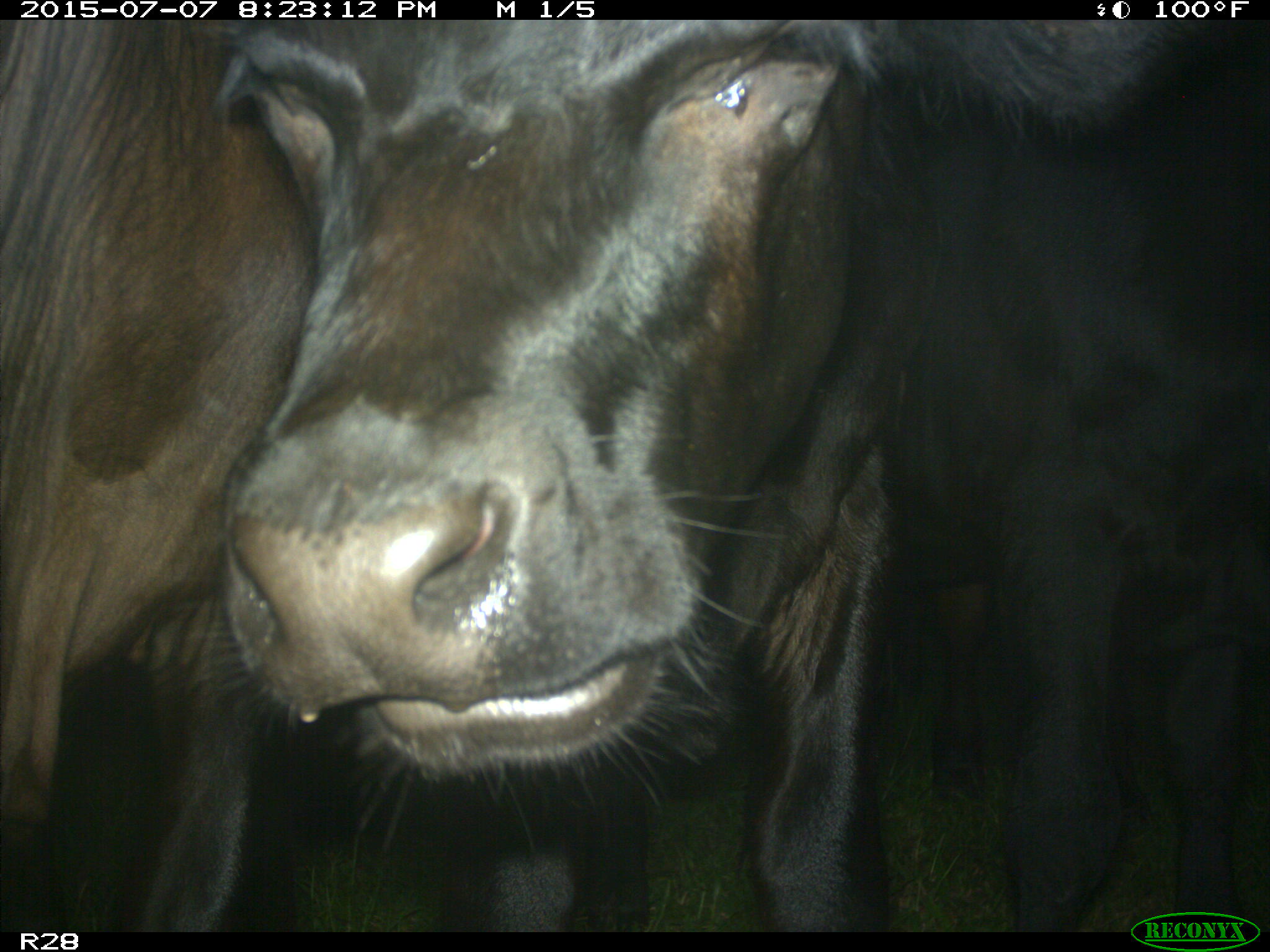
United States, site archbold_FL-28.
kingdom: Animalia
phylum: Chordata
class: Mammalia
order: Artiodactyla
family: Bovidae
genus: Bos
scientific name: Bos taurus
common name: domestic cow